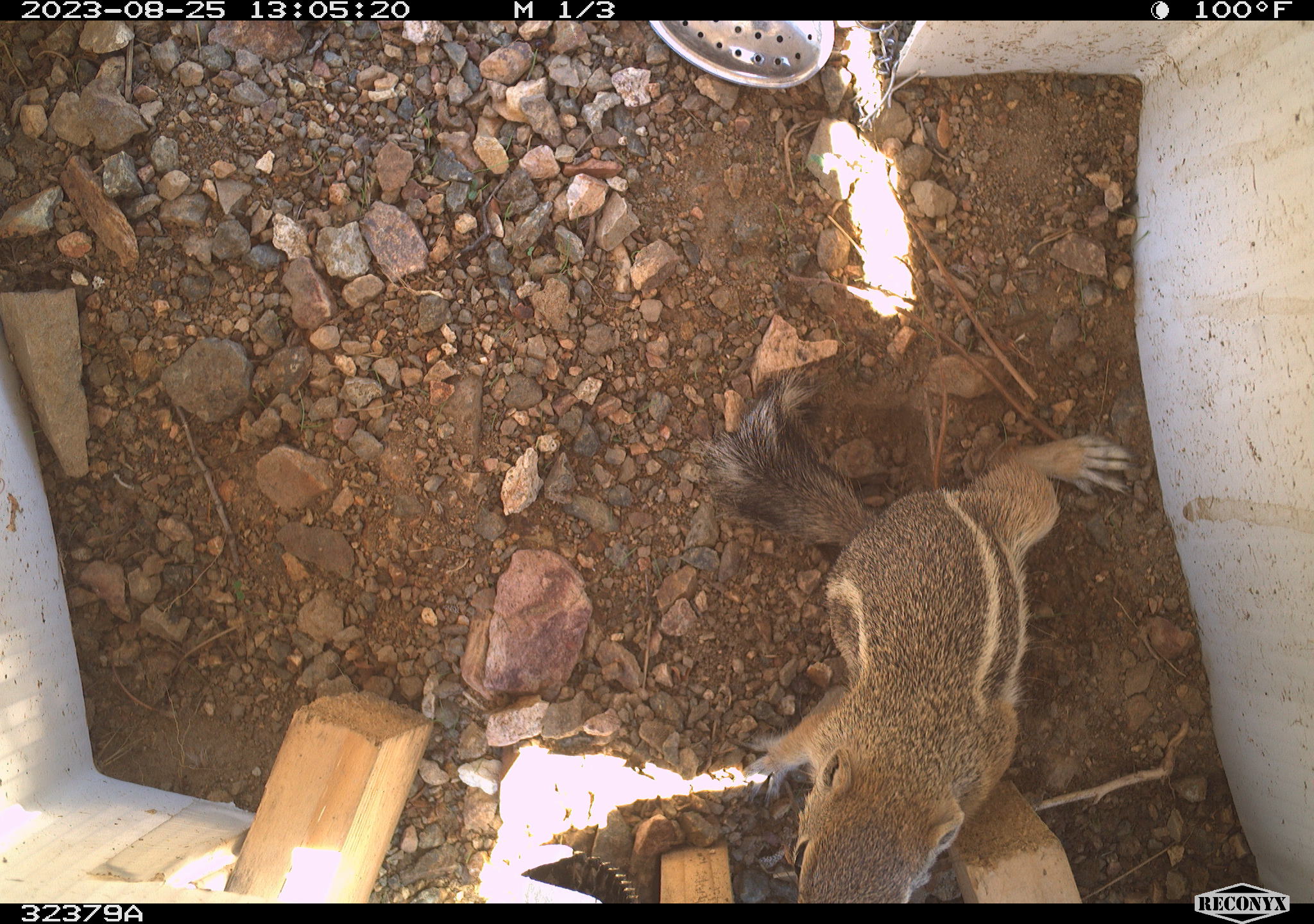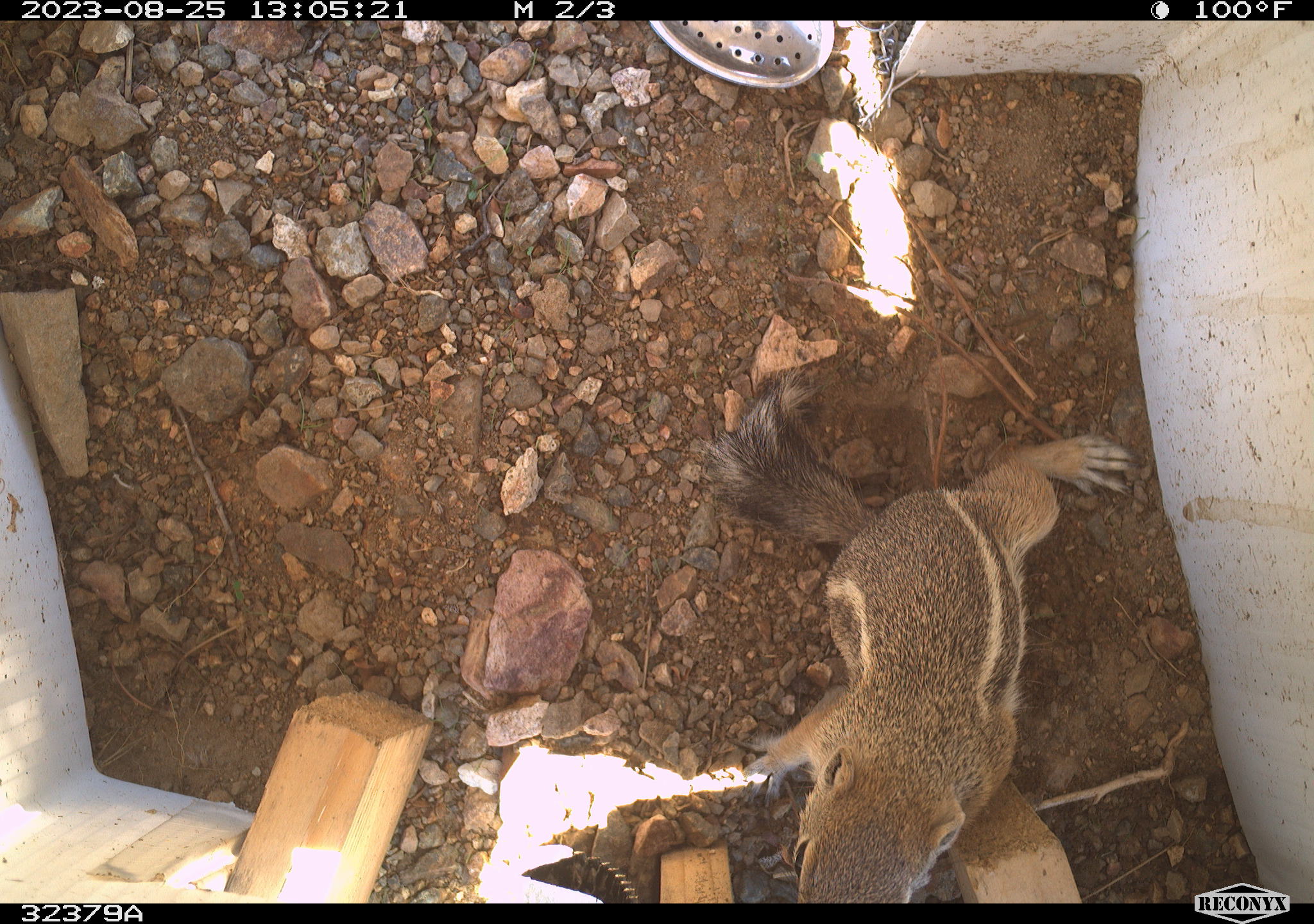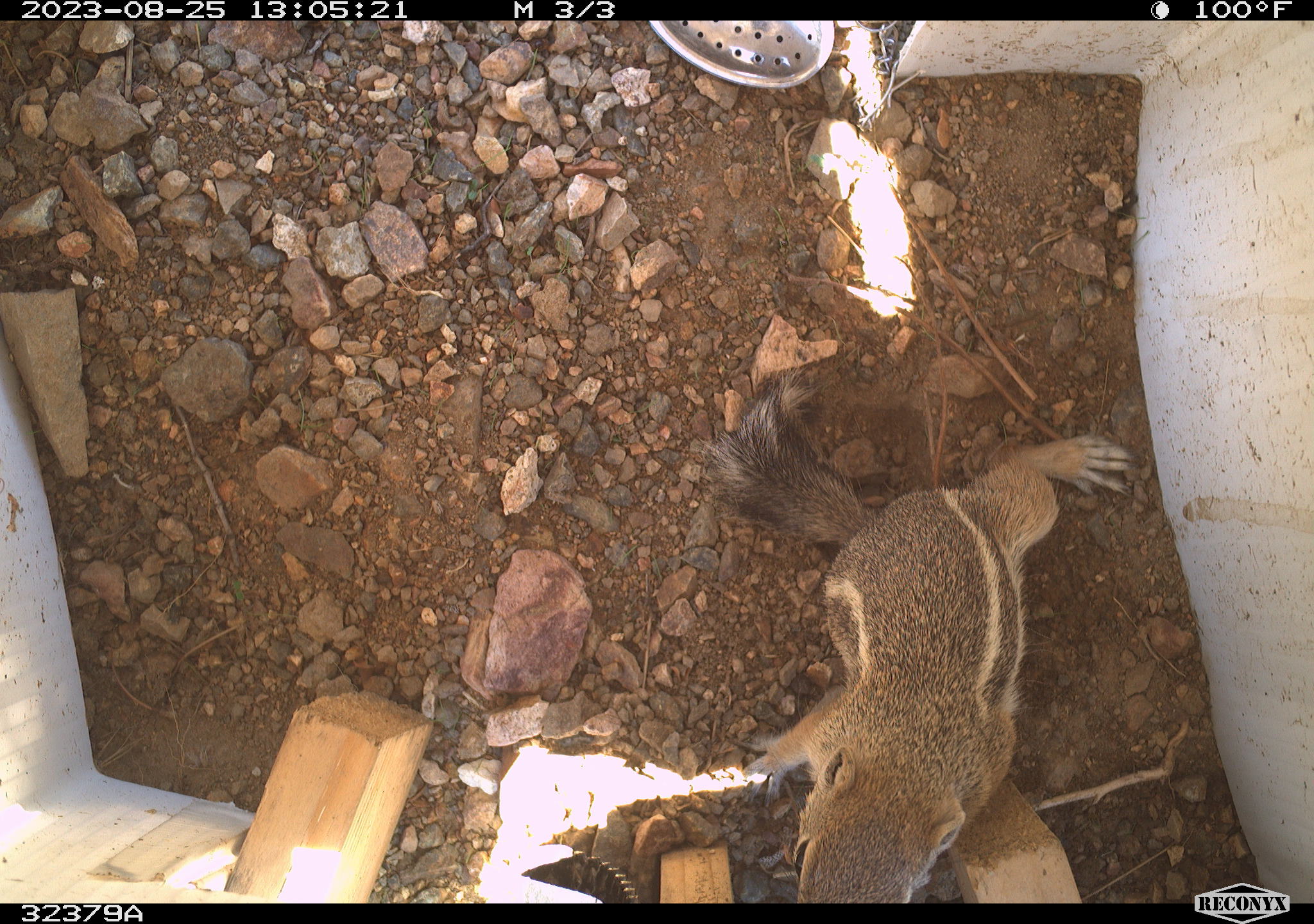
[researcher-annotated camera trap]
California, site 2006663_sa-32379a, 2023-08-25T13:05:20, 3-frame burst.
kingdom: Animalia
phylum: Chordata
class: Mammalia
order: Rodentia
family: Sciuridae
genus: Ammospermophilus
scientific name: Ammospermophilus leucurus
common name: white-tailed antelope squirrel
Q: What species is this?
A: White-tailed antelope squirrel (Ammospermophilus leucurus).